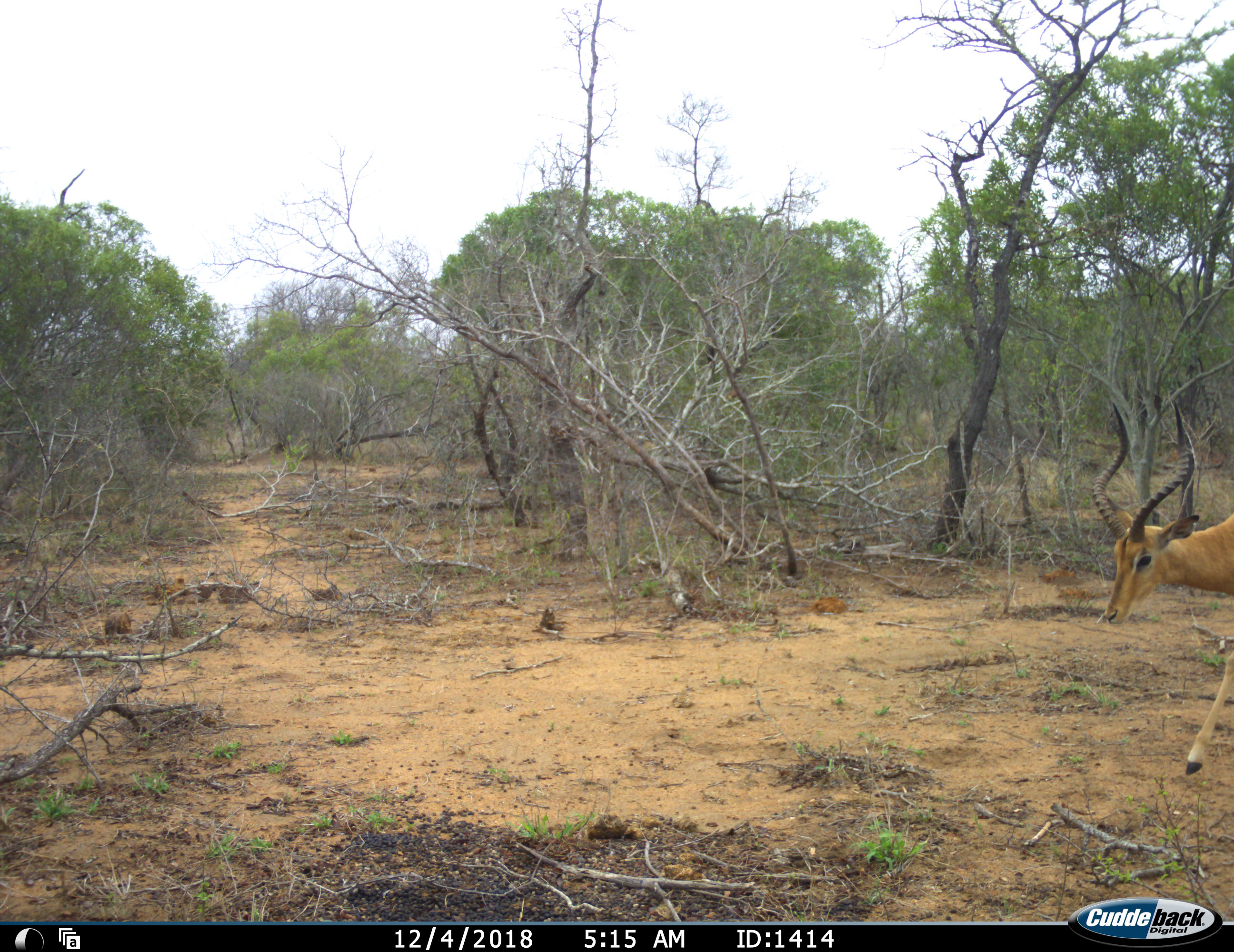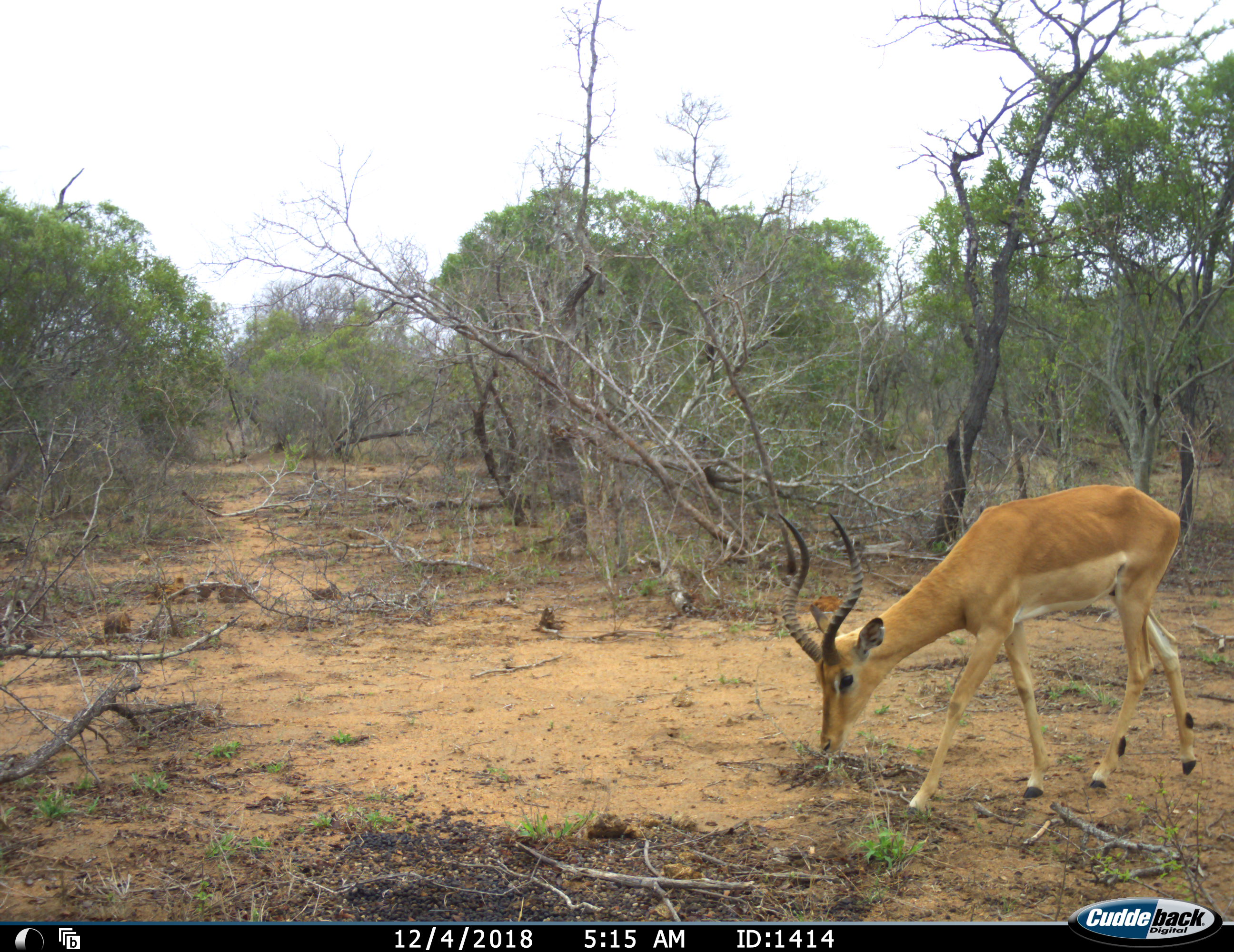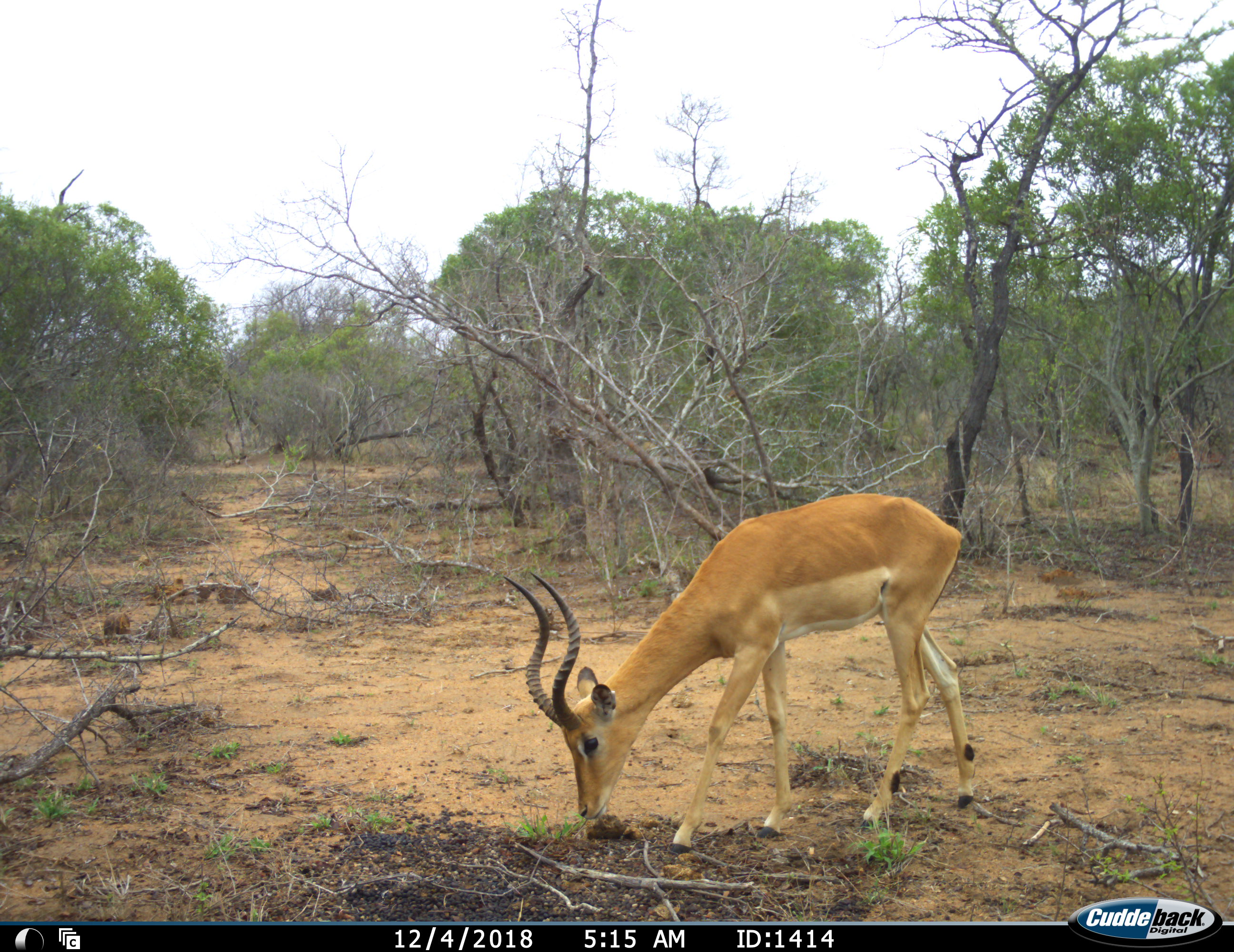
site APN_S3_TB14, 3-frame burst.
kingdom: Animalia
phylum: Chordata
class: Mammalia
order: Artiodactyla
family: Bovidae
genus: Aepyceros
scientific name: Aepyceros melampus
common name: impala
Impala (Aepyceros melampus), count 1. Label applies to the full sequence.